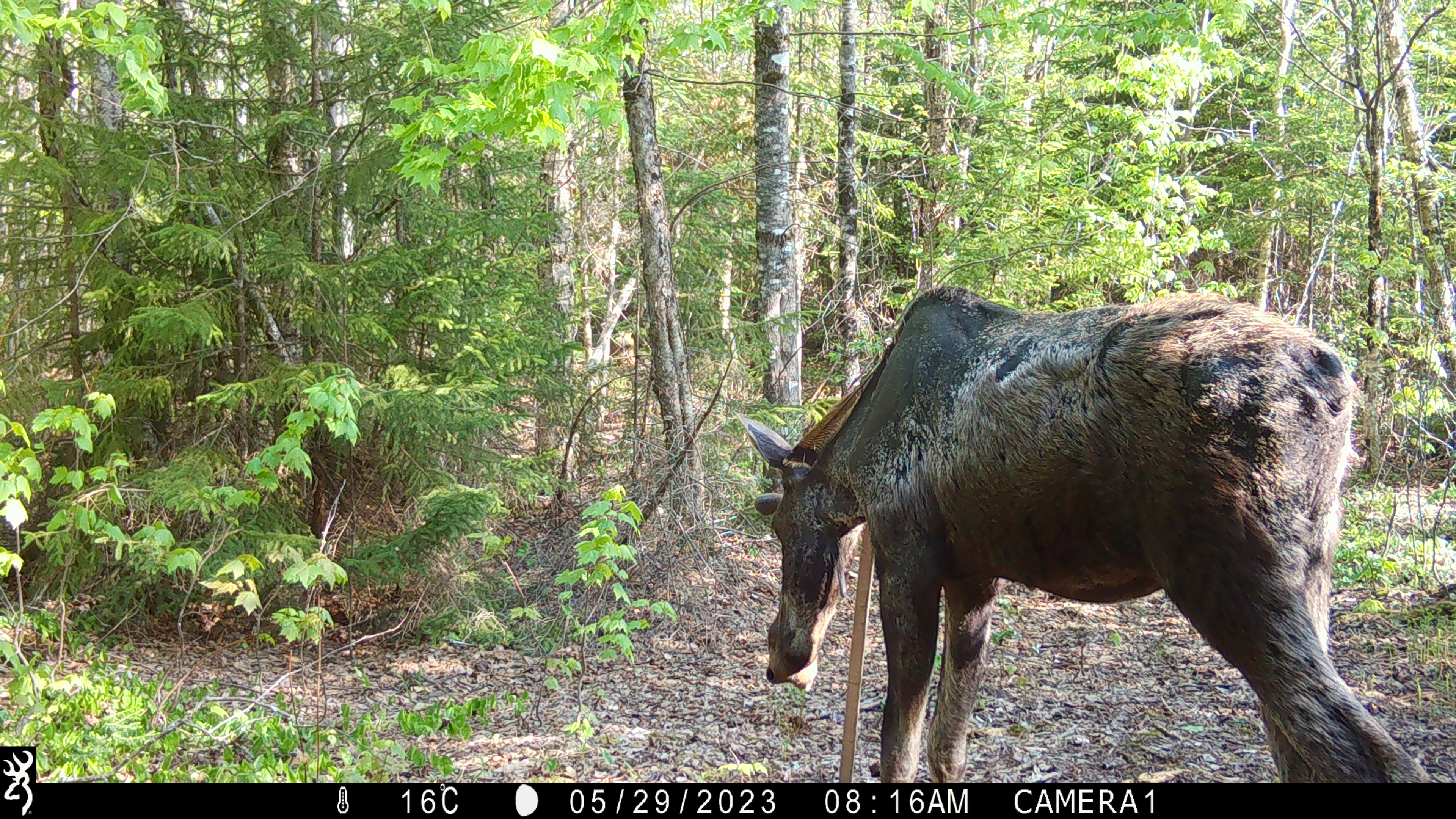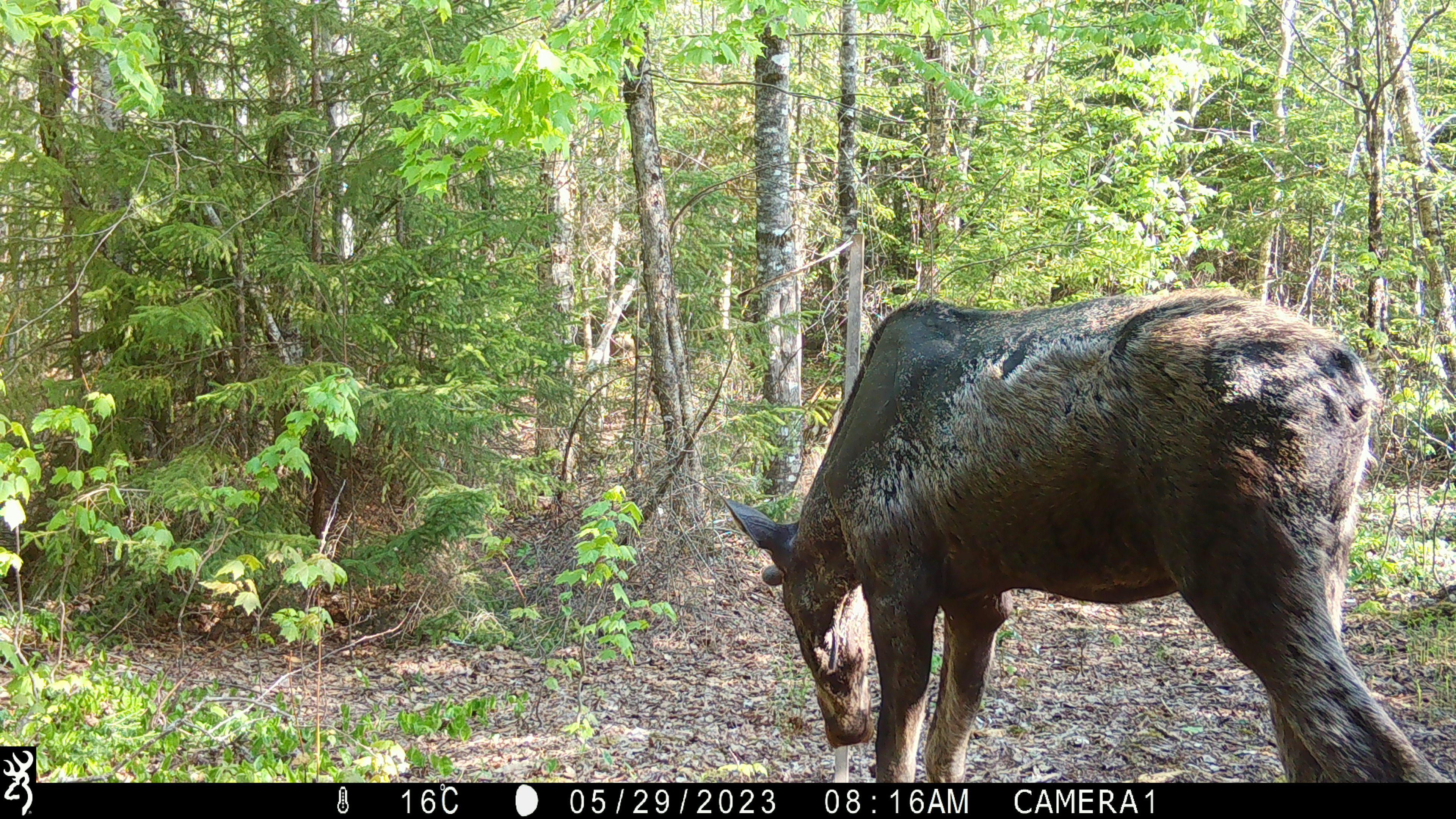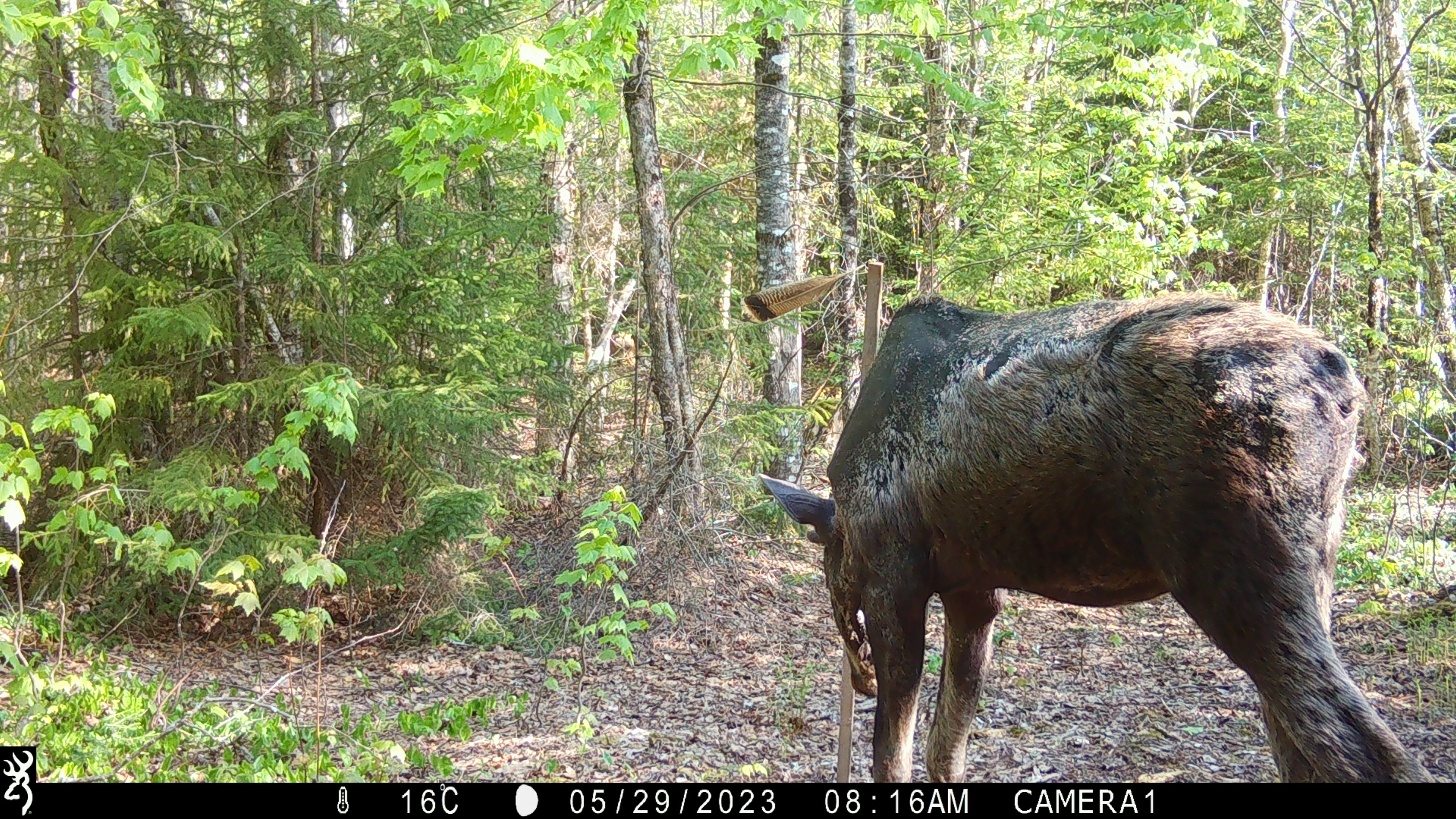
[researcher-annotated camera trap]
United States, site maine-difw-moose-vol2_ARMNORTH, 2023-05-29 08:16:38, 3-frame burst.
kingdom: Animalia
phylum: Chordata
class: Mammalia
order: Artiodactyla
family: Cervidae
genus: Alces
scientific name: Alces alces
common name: moose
Moose (Alces alces).